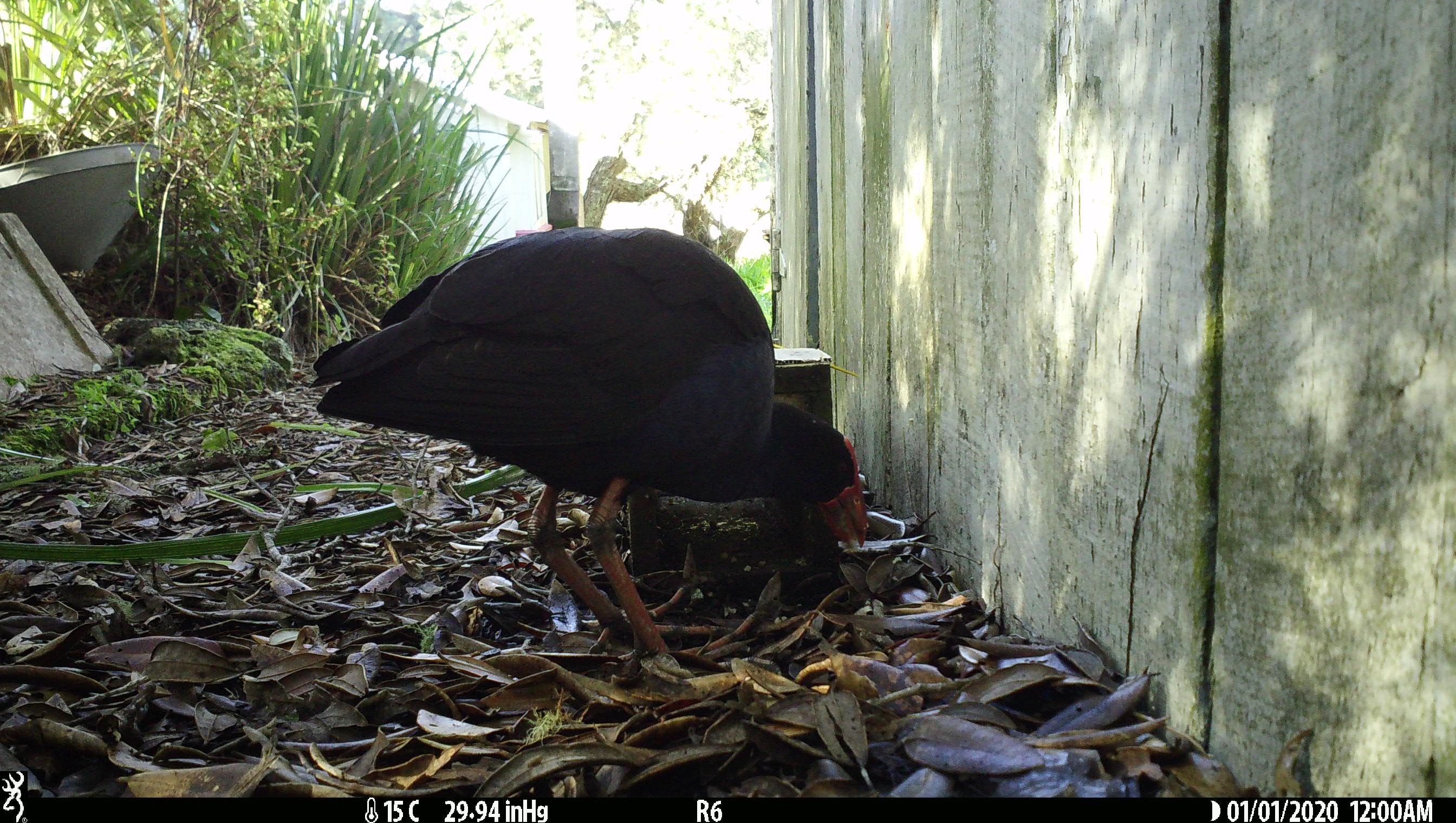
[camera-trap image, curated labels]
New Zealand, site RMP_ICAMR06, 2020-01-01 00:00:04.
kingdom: Animalia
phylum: Chordata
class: Aves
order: Gruiformes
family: Rallidae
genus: Porphyrio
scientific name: Porphyrio melanotus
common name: australasian swamphen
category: pukeko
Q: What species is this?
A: Pukeko (australasian swamphen) (Porphyrio melanotus).